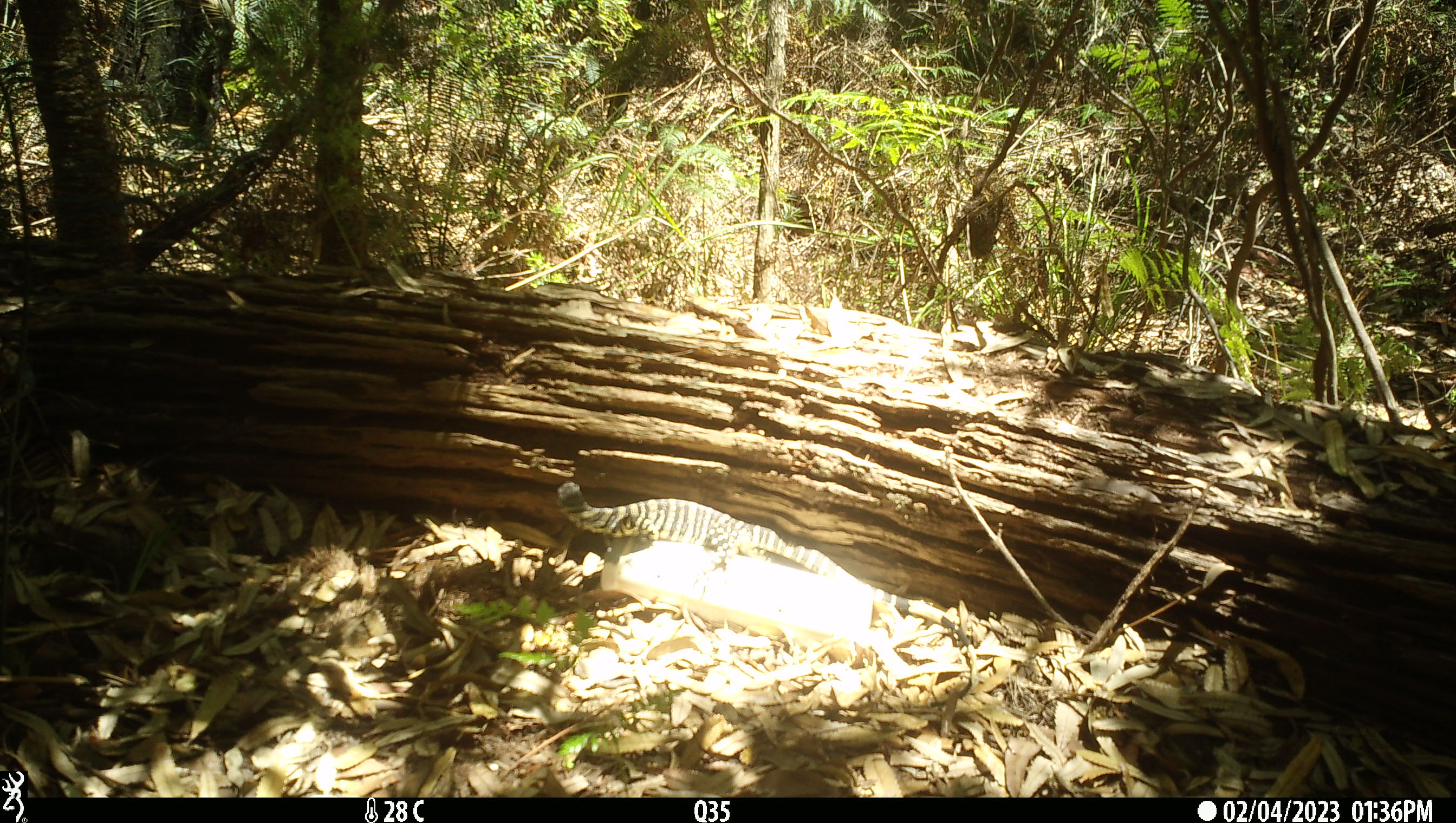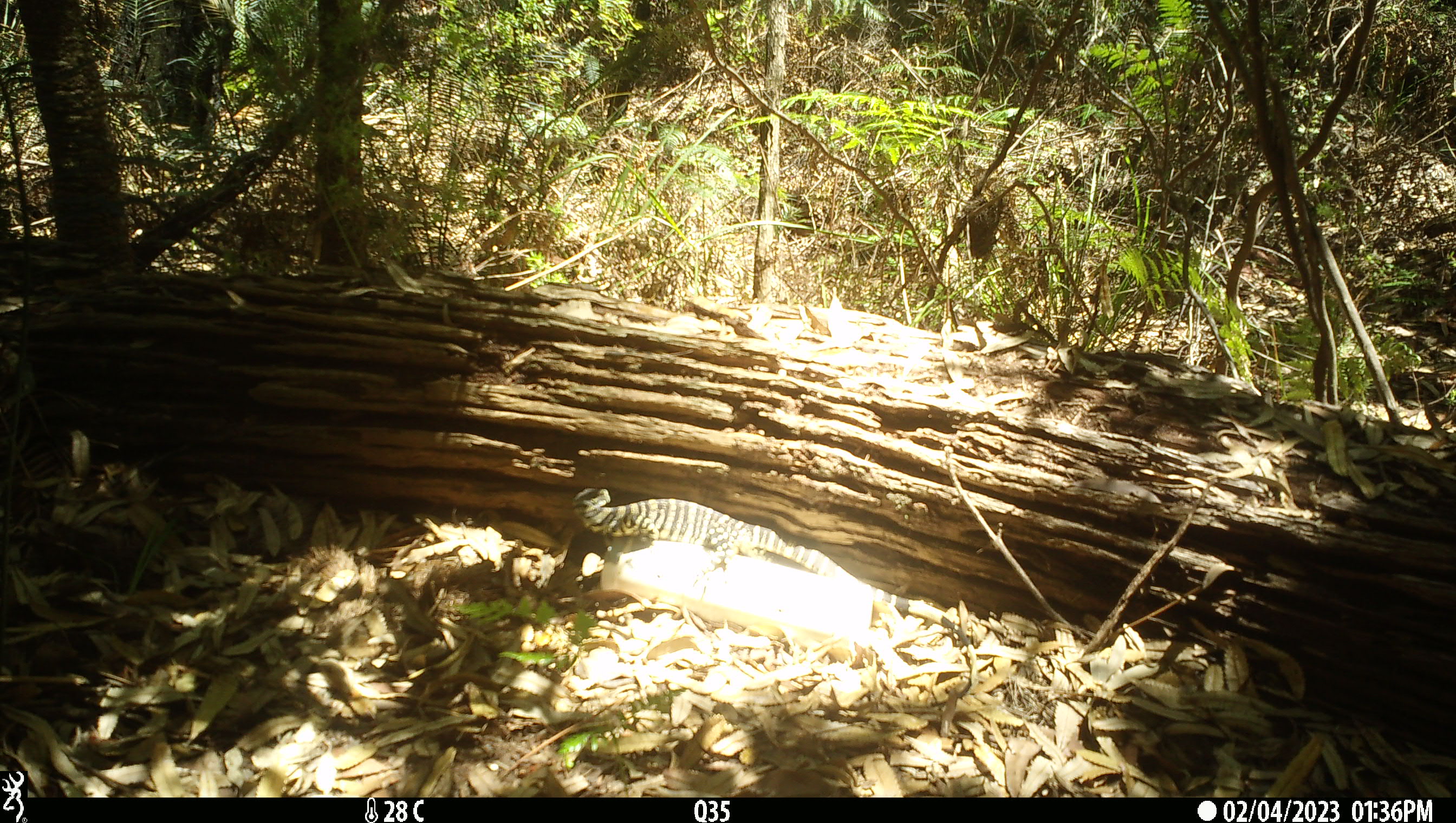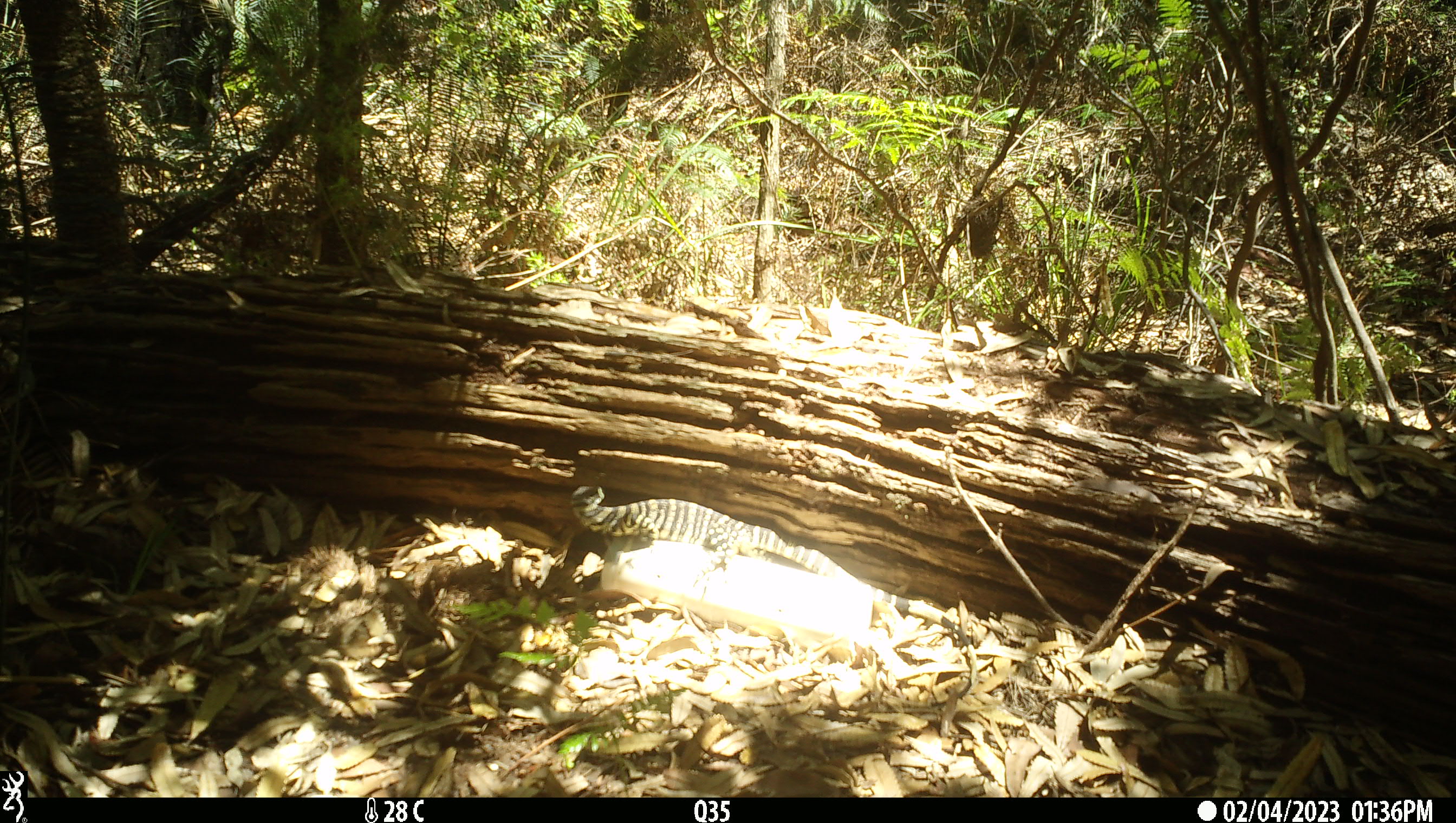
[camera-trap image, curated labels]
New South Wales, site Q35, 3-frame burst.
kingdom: Animalia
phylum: Chordata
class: Reptilia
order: Squamata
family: Varanidae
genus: Varanus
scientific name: Varanus varius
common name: lace monitor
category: goanna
Goanna (lace monitor) (Varanus varius).